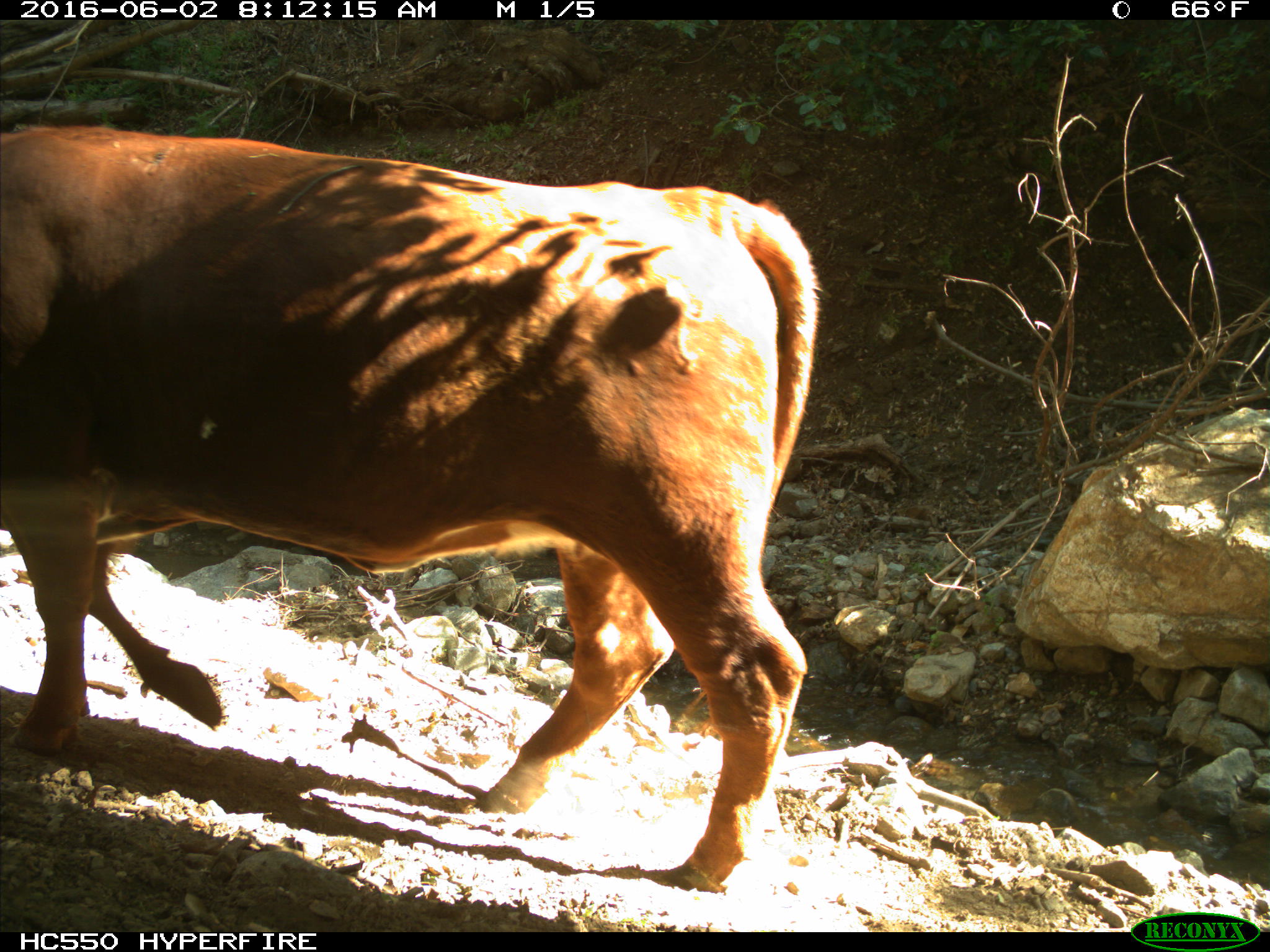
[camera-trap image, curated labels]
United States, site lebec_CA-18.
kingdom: Animalia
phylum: Chordata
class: Mammalia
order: Artiodactyla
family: Bovidae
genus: Bos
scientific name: Bos taurus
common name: domestic cow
Bos taurus (domestic cow).